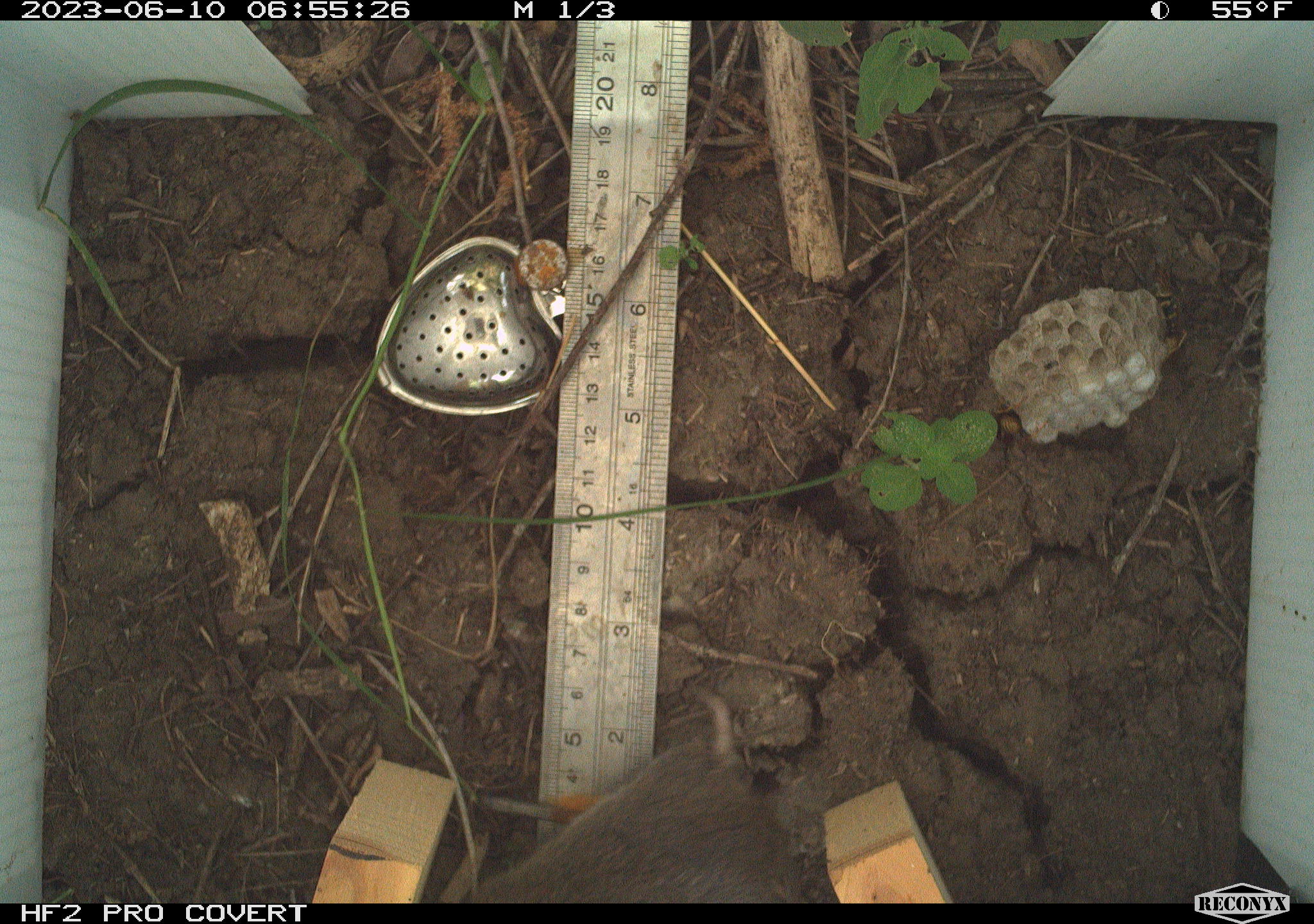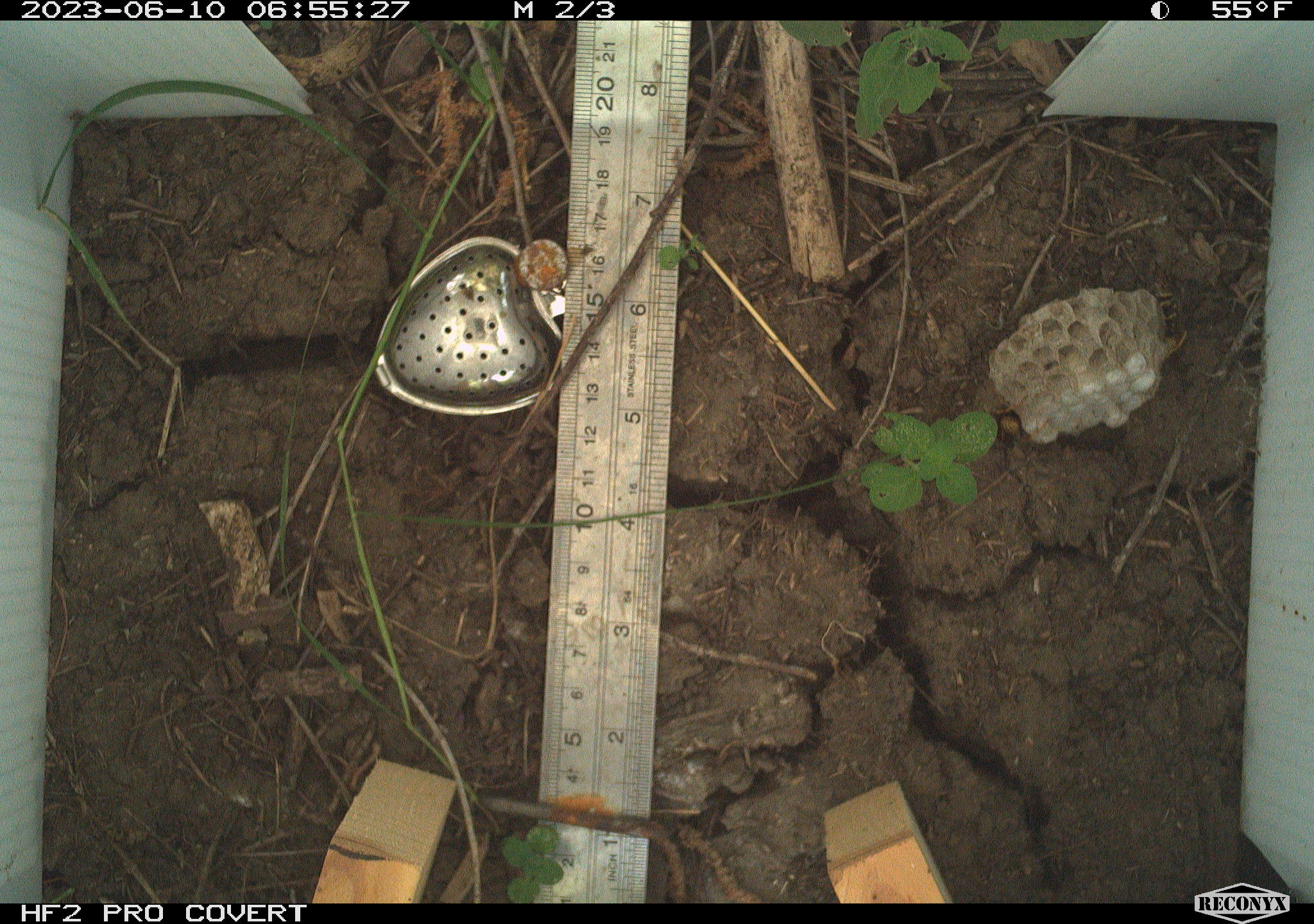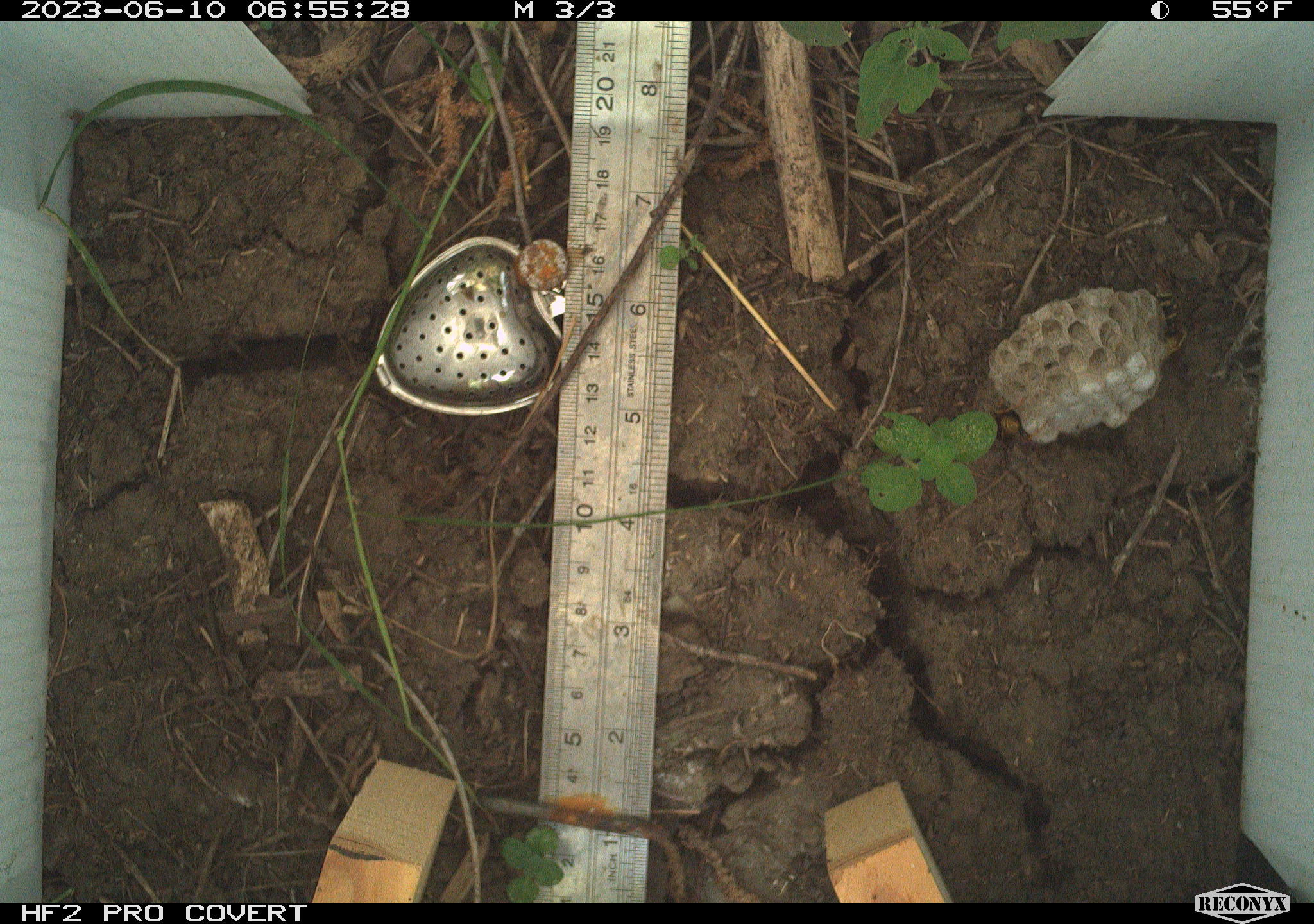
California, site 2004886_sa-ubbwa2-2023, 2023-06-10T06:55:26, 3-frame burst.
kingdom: Animalia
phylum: Chordata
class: Mammalia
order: Rodentia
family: Cricetidae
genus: Microtus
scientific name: Microtus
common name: meadow vole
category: microtus species